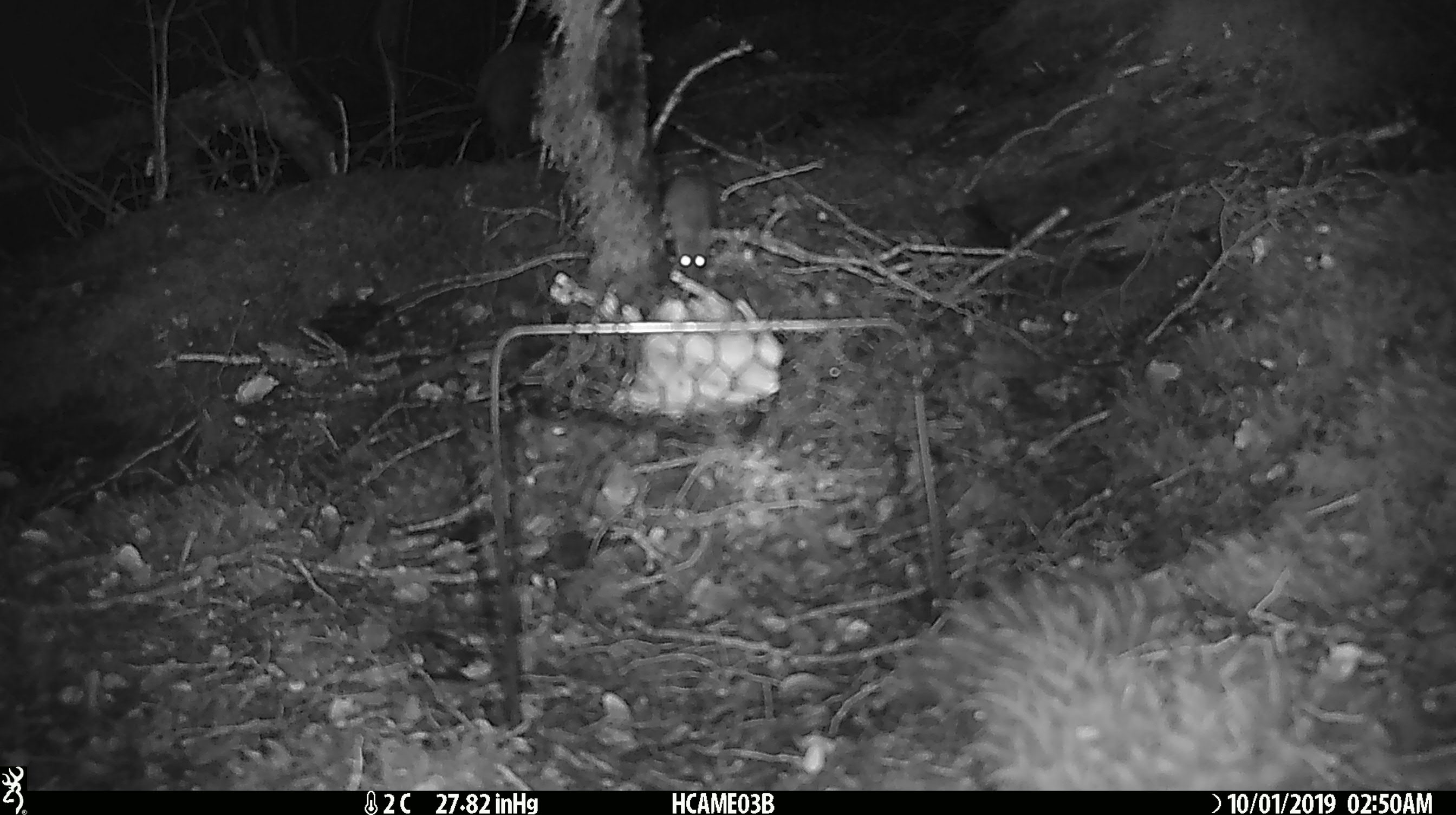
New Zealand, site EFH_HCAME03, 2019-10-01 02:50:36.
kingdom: Animalia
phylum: Chordata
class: Mammalia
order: Rodentia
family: Muridae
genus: Mus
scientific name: Mus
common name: mouse